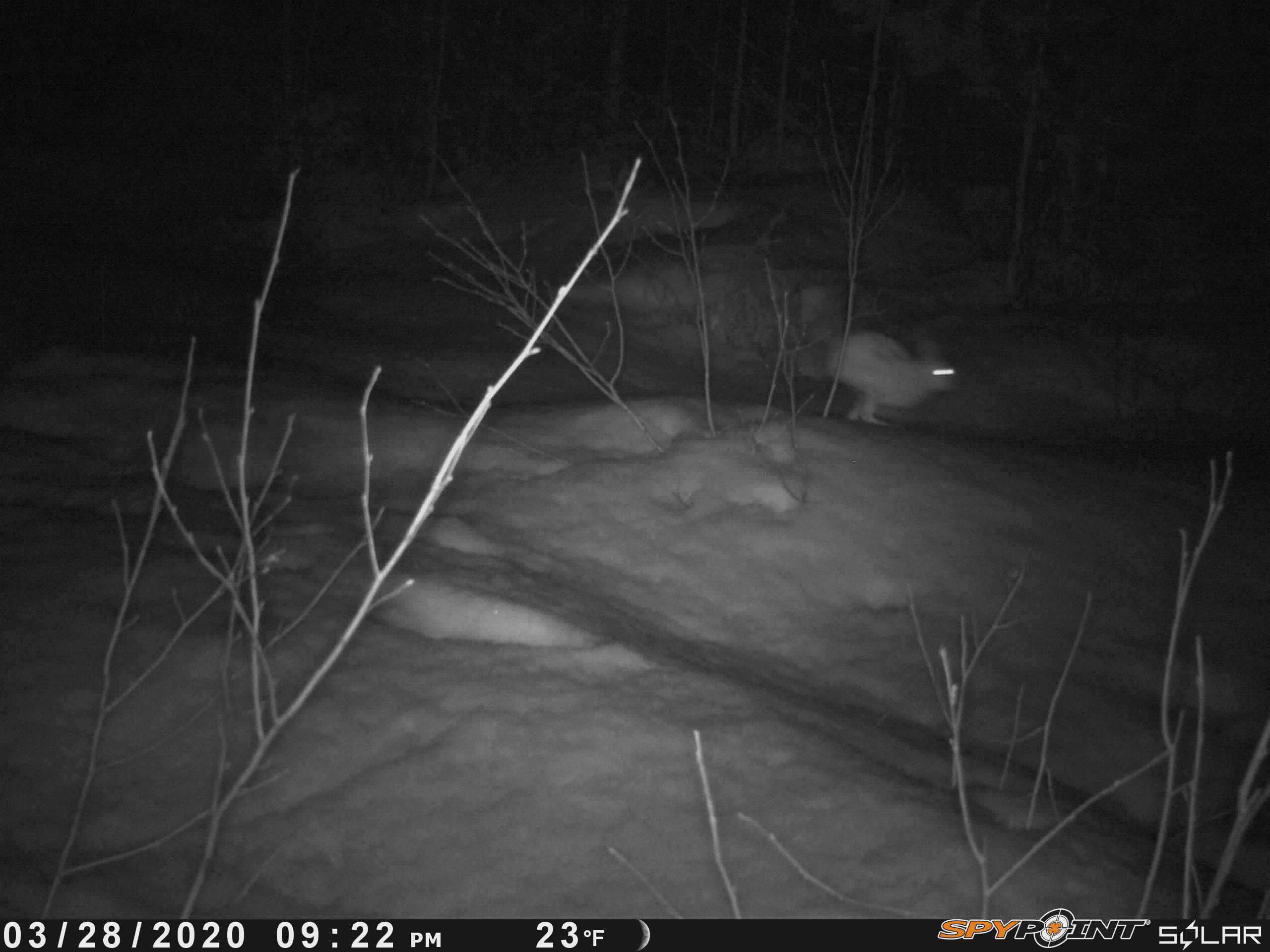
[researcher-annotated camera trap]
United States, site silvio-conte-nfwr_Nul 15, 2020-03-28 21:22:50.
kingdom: Animalia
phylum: Chordata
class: Mammalia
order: Lagomorpha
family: Leporidae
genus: Lepus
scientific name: Lepus americanus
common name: snowshoe hare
Snowshoe hare (Lepus americanus).